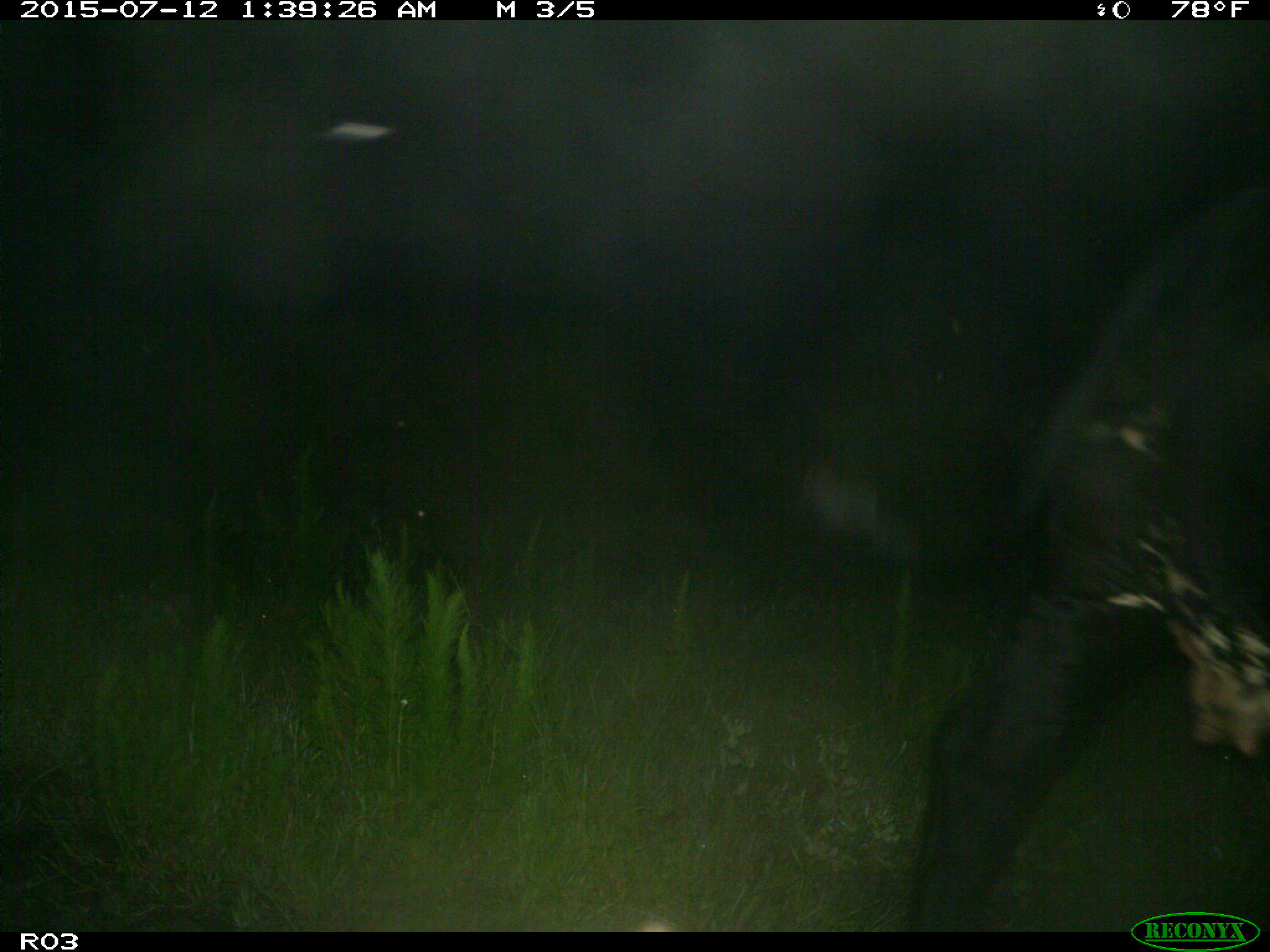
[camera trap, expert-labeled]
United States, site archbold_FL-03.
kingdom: Animalia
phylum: Chordata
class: Mammalia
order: Artiodactyla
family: Bovidae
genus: Bos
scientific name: Bos taurus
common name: domestic cow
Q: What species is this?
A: Bos taurus (domestic cow).